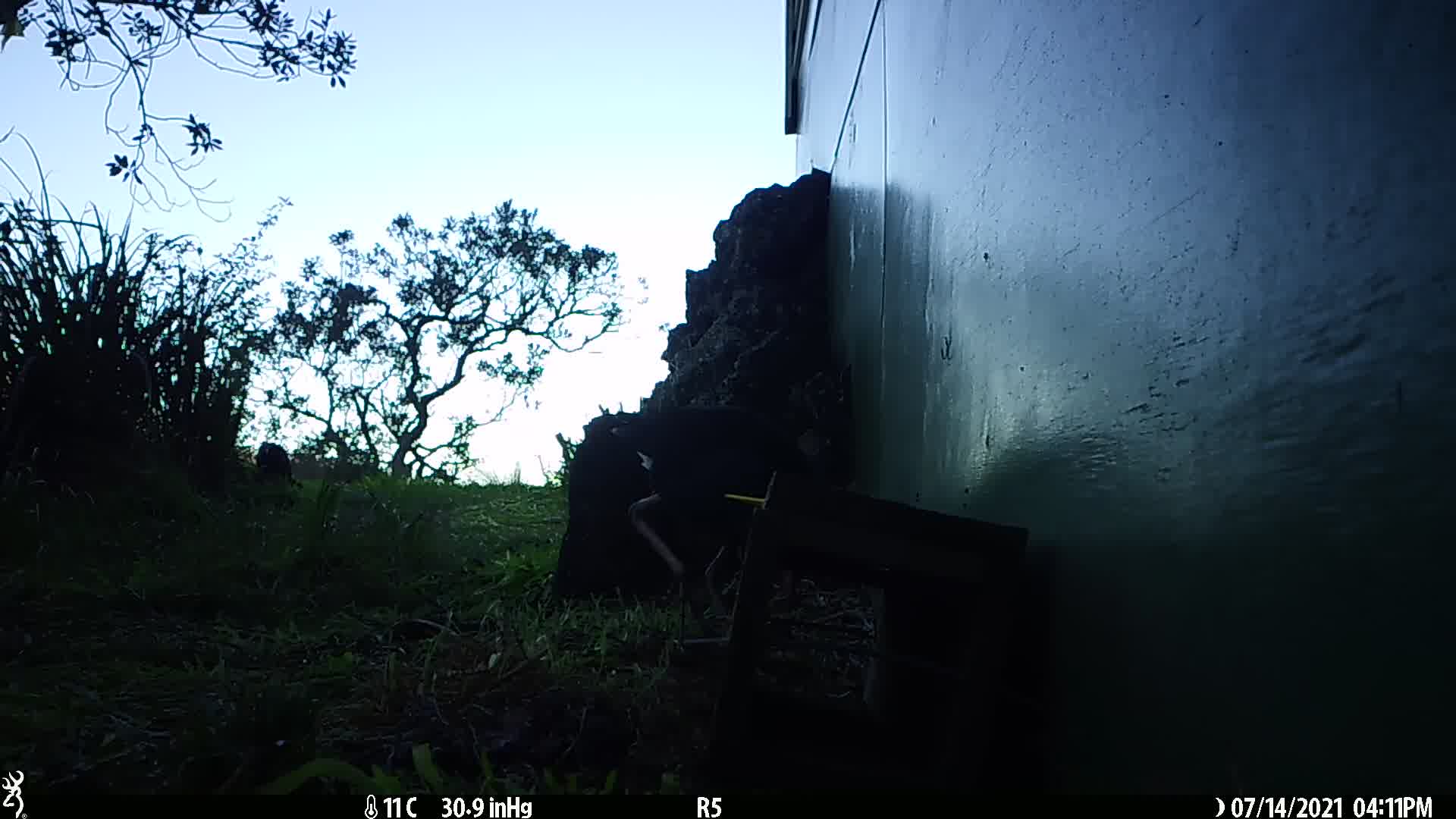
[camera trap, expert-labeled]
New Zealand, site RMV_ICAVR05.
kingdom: Animalia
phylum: Chordata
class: Aves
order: Gruiformes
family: Rallidae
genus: Porphyrio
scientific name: Porphyrio melanotus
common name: australasian swamphen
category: pukeko